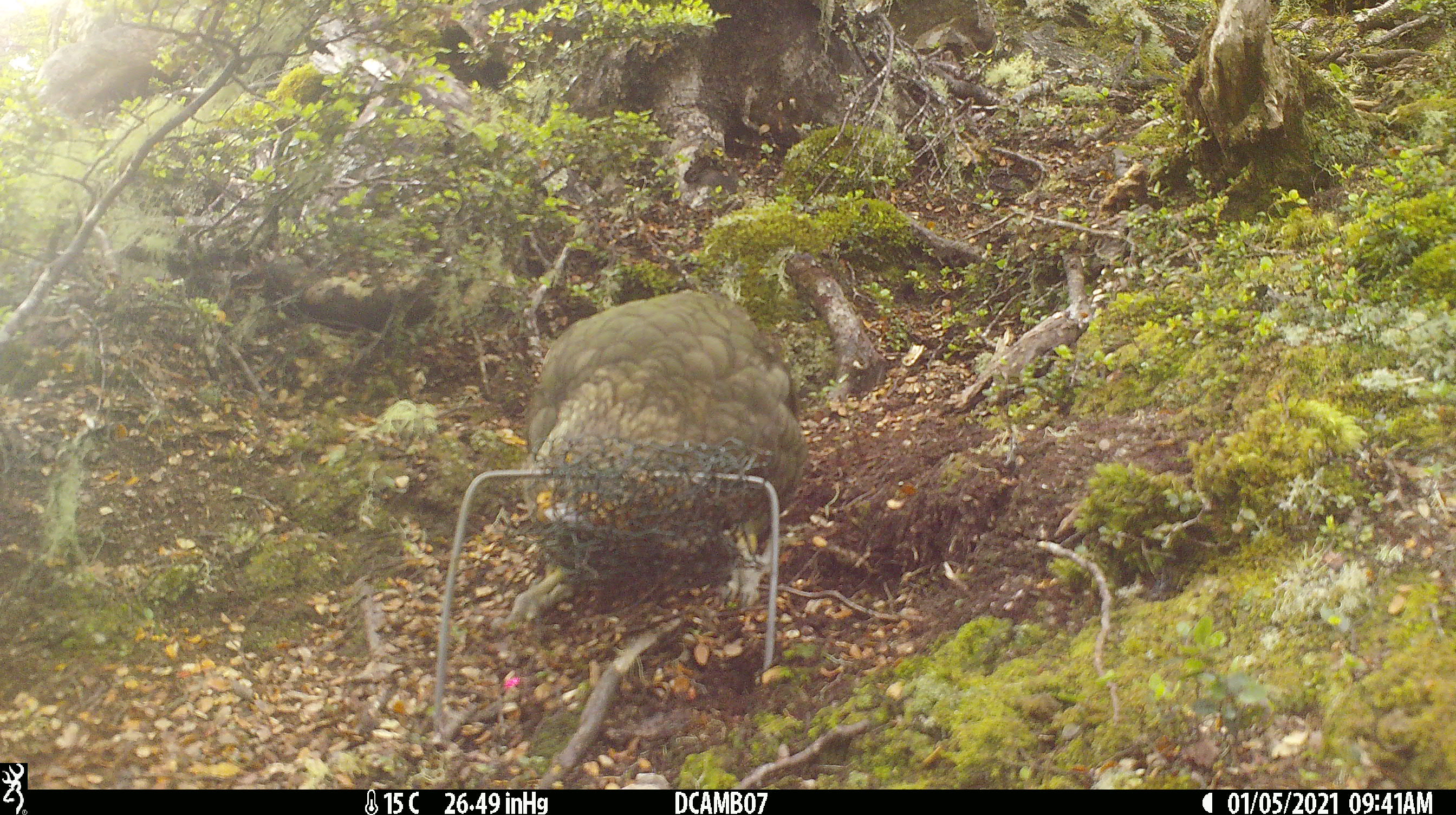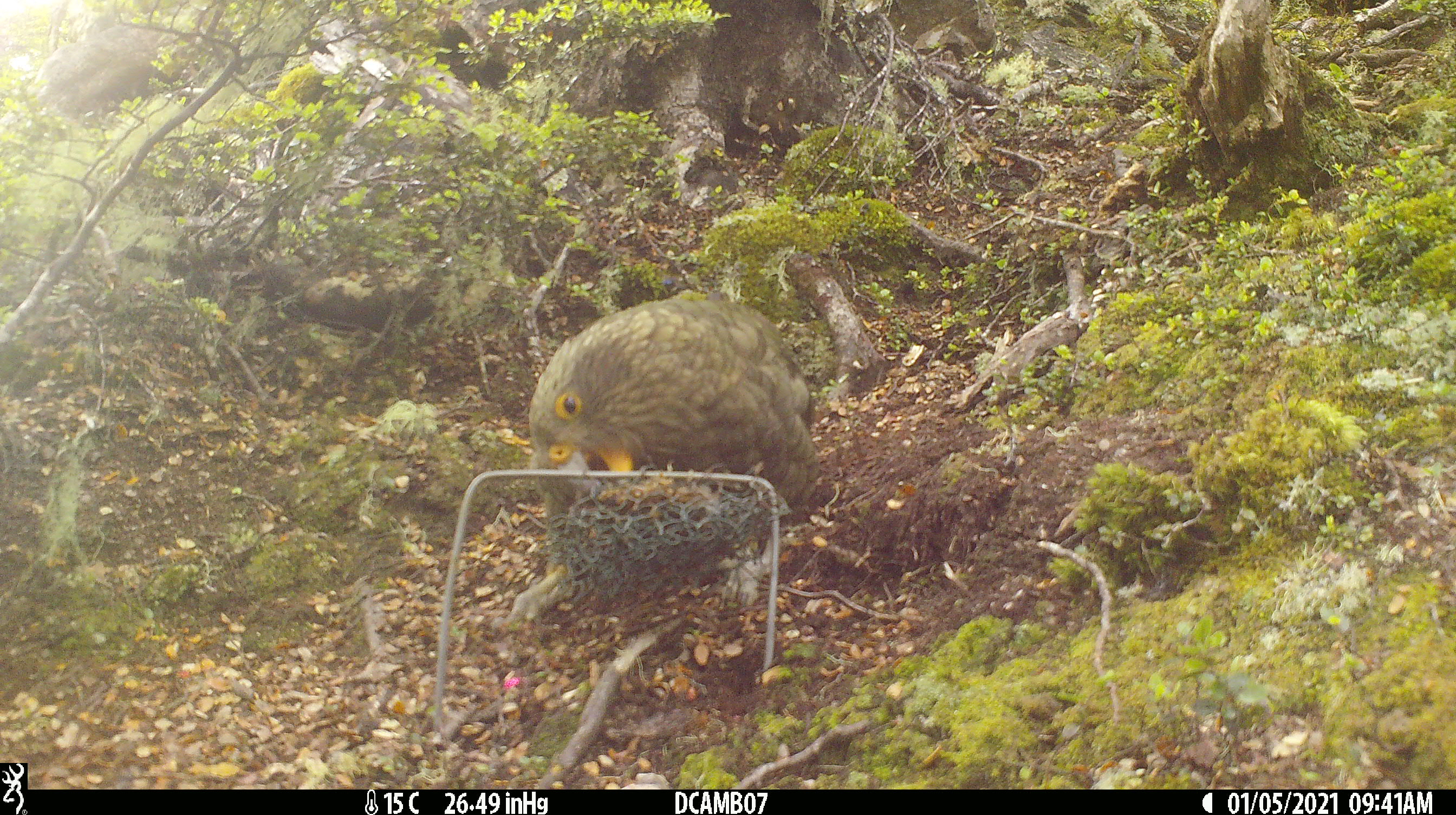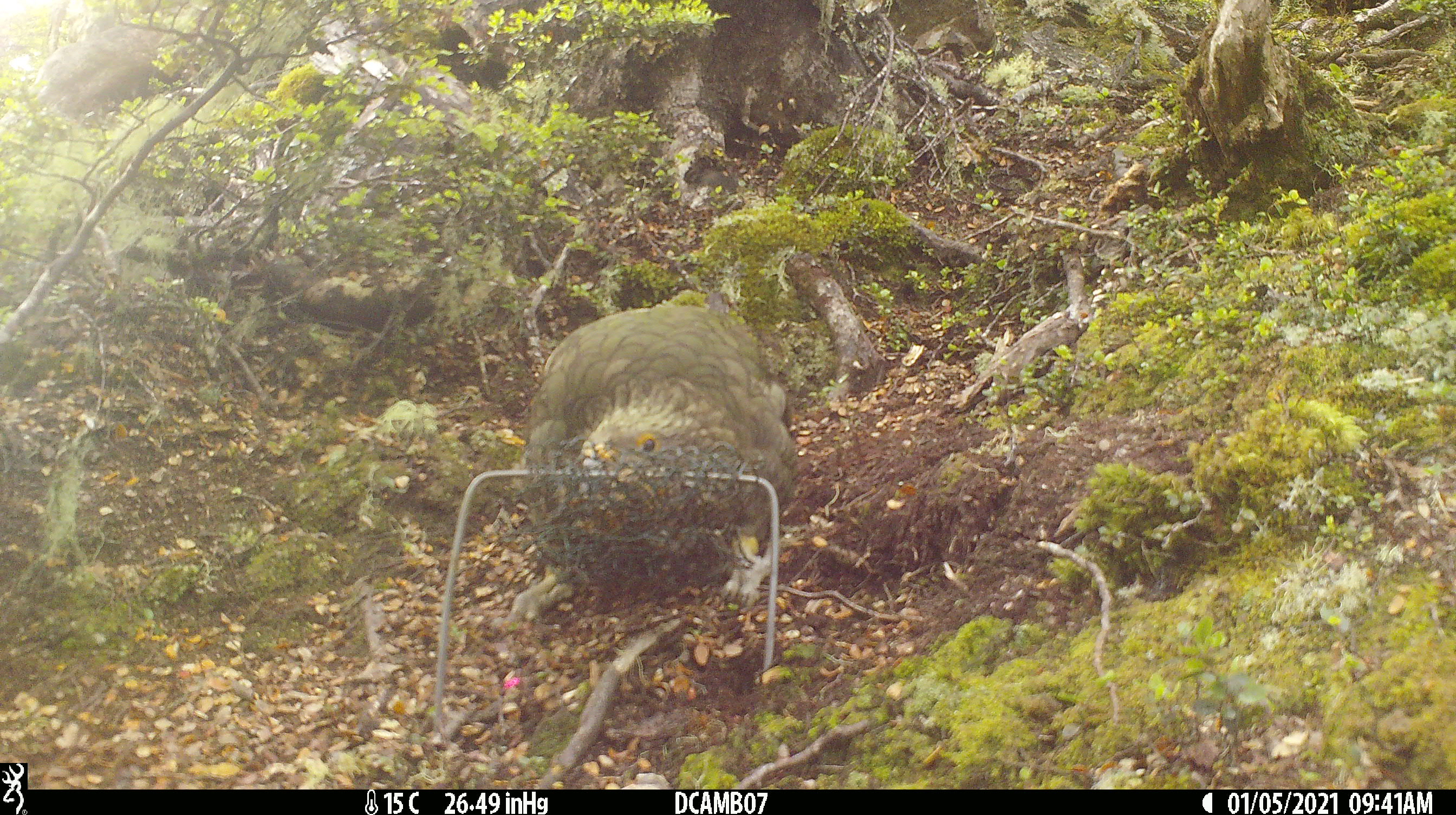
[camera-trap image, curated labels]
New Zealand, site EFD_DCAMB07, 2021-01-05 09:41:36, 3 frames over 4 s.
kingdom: Animalia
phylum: Chordata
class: Aves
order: Psittaciformes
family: Strigopidae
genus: Nestor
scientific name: Nestor notabilis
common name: kea